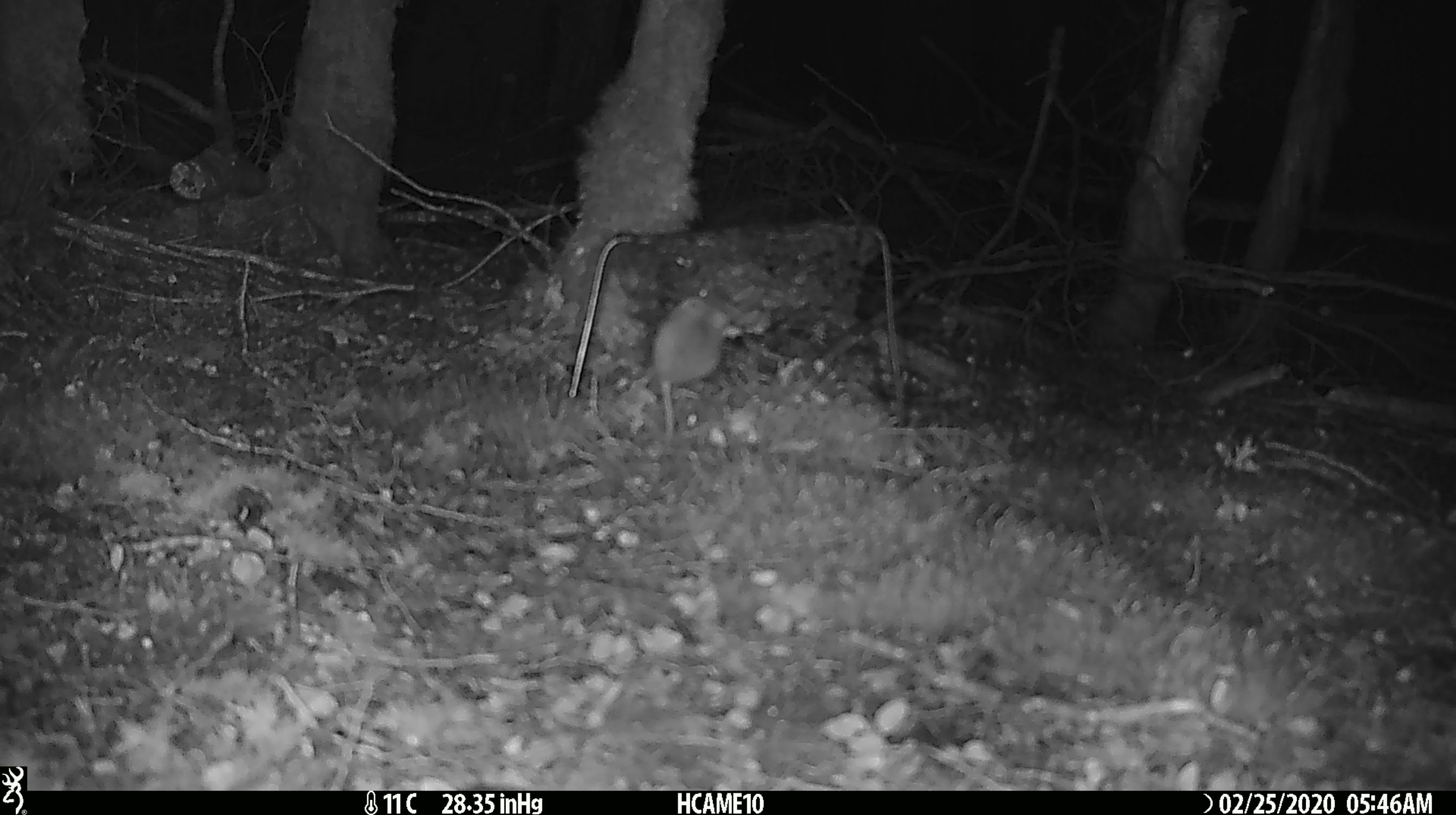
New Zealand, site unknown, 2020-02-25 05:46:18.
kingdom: Animalia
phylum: Chordata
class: Mammalia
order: Rodentia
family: Muridae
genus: Mus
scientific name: Mus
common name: mouse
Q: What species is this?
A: Mouse (Mus).